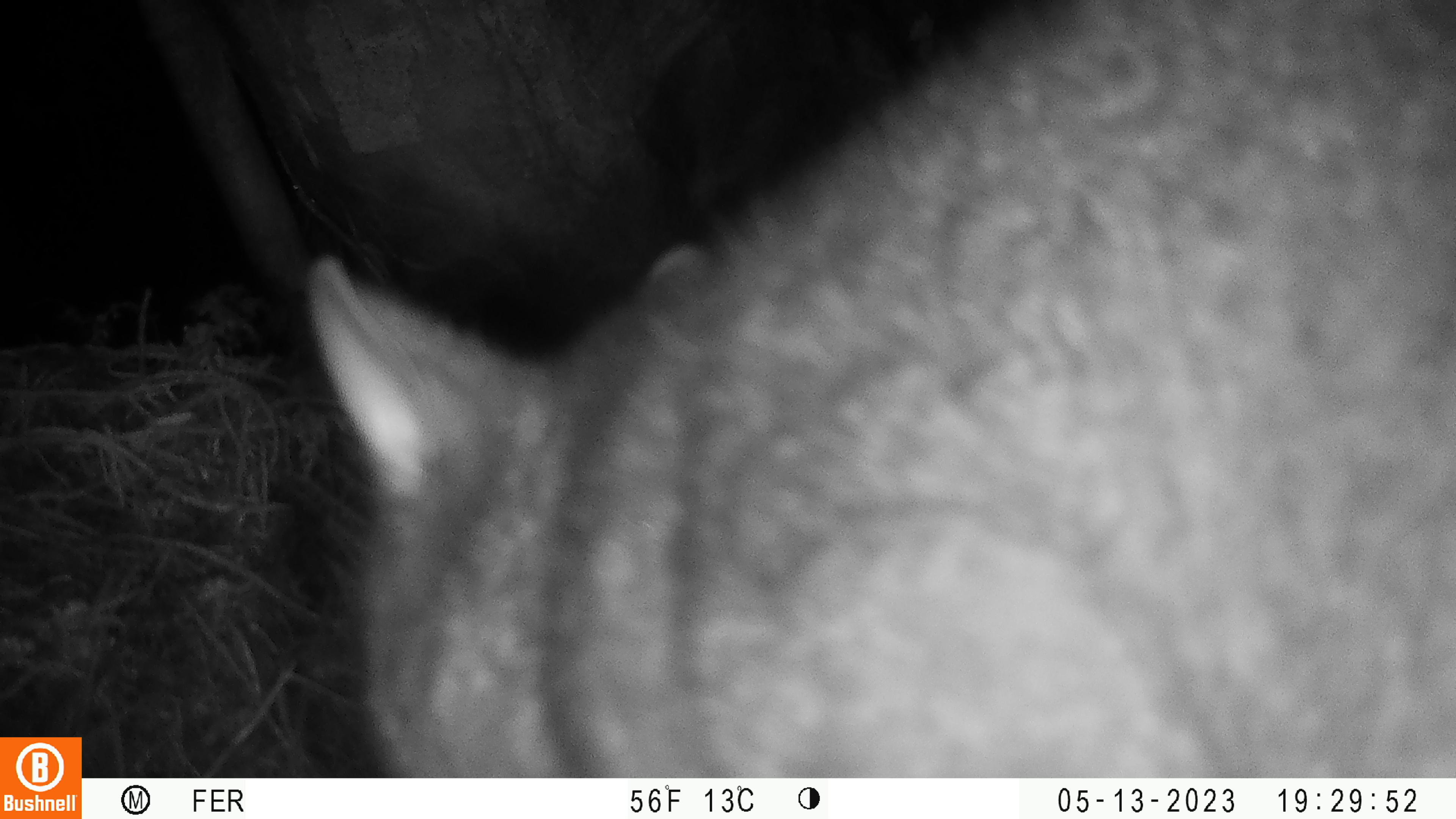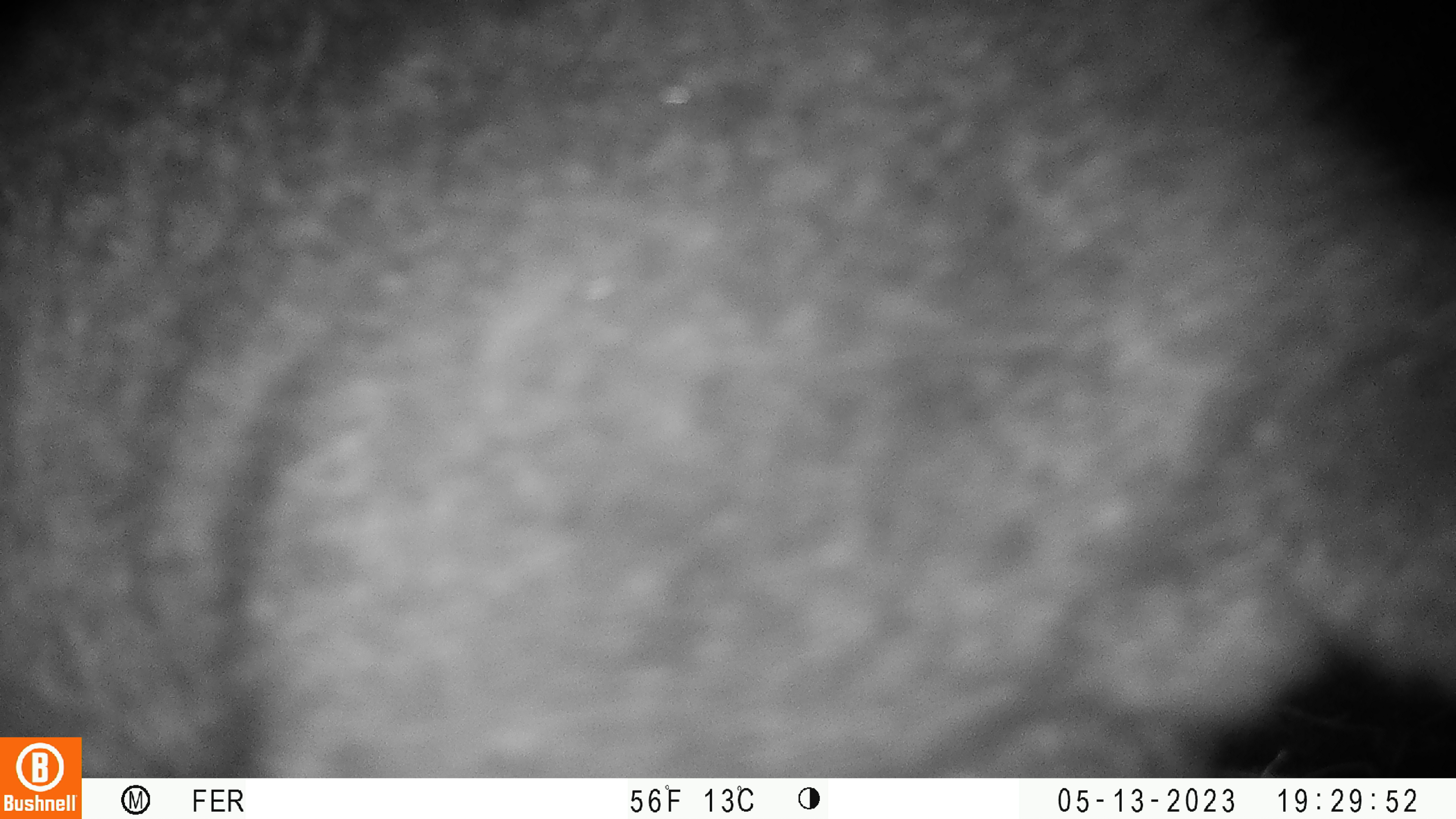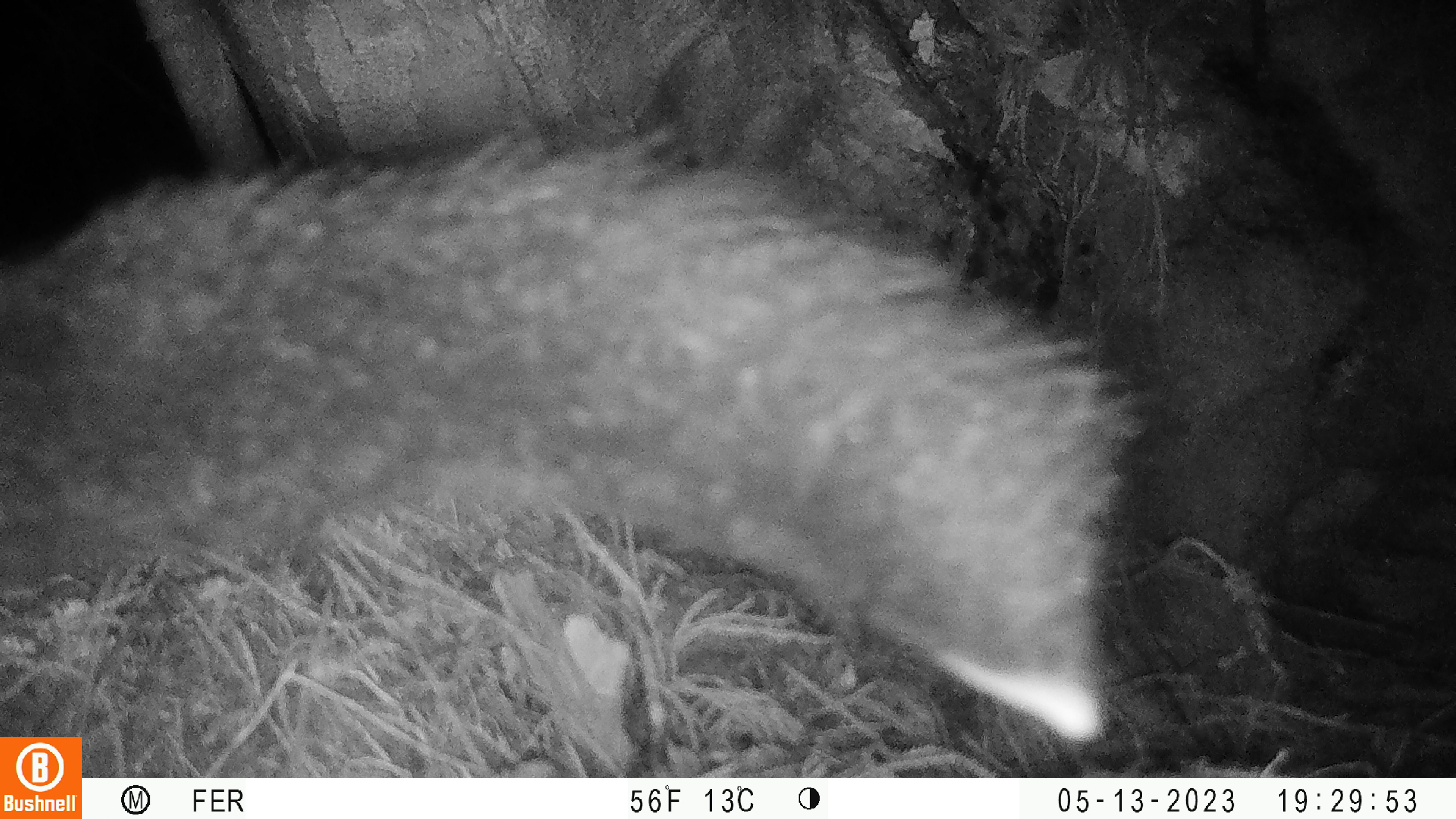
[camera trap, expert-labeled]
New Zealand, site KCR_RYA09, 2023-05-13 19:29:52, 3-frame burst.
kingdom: Animalia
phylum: Chordata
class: Mammalia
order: Diprotodontia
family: Phalangeridae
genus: Trichosurus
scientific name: Trichosurus vulpecula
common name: common brushtail possum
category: possum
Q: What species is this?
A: Possum (common brushtail possum) (Trichosurus vulpecula).